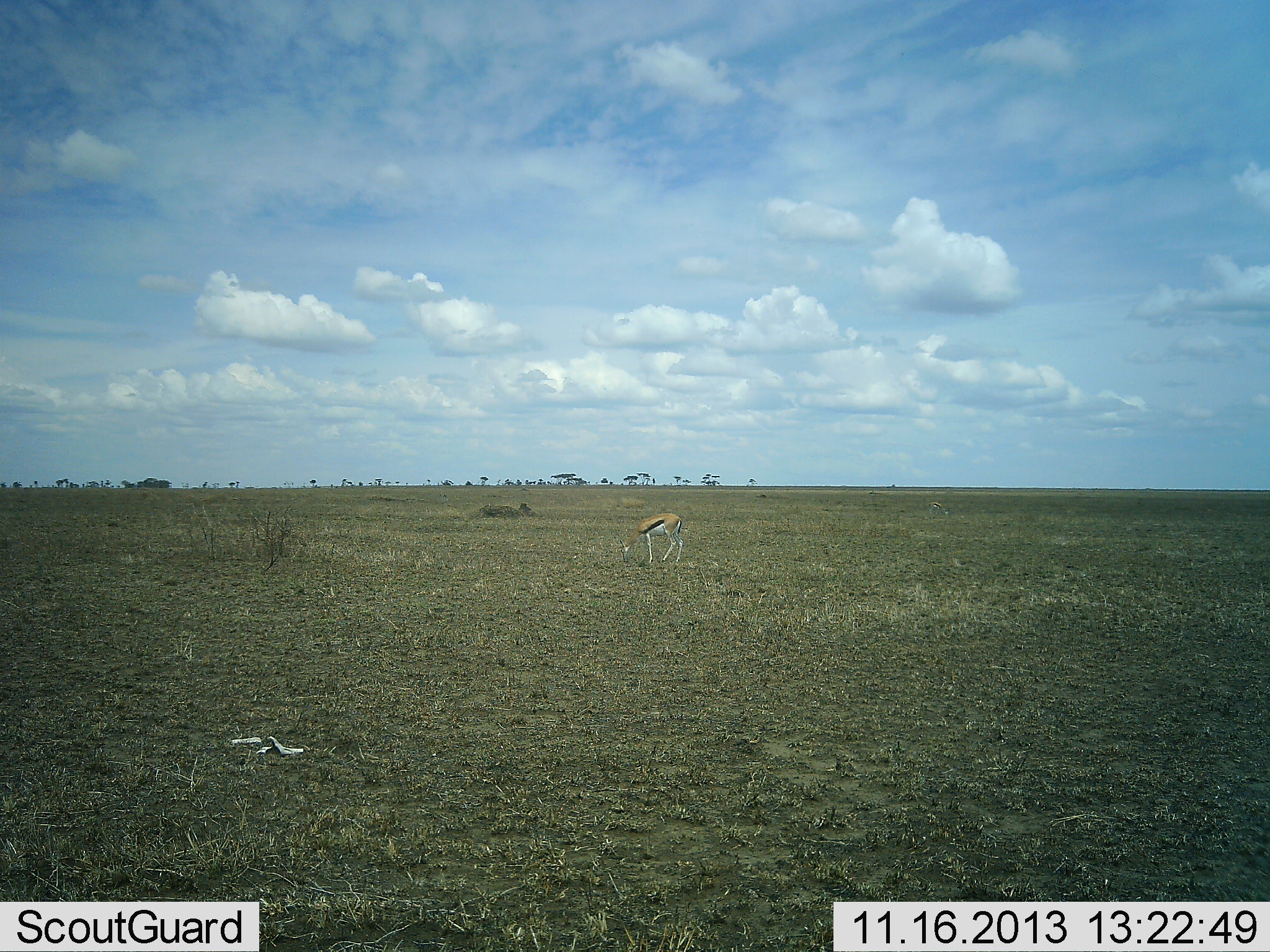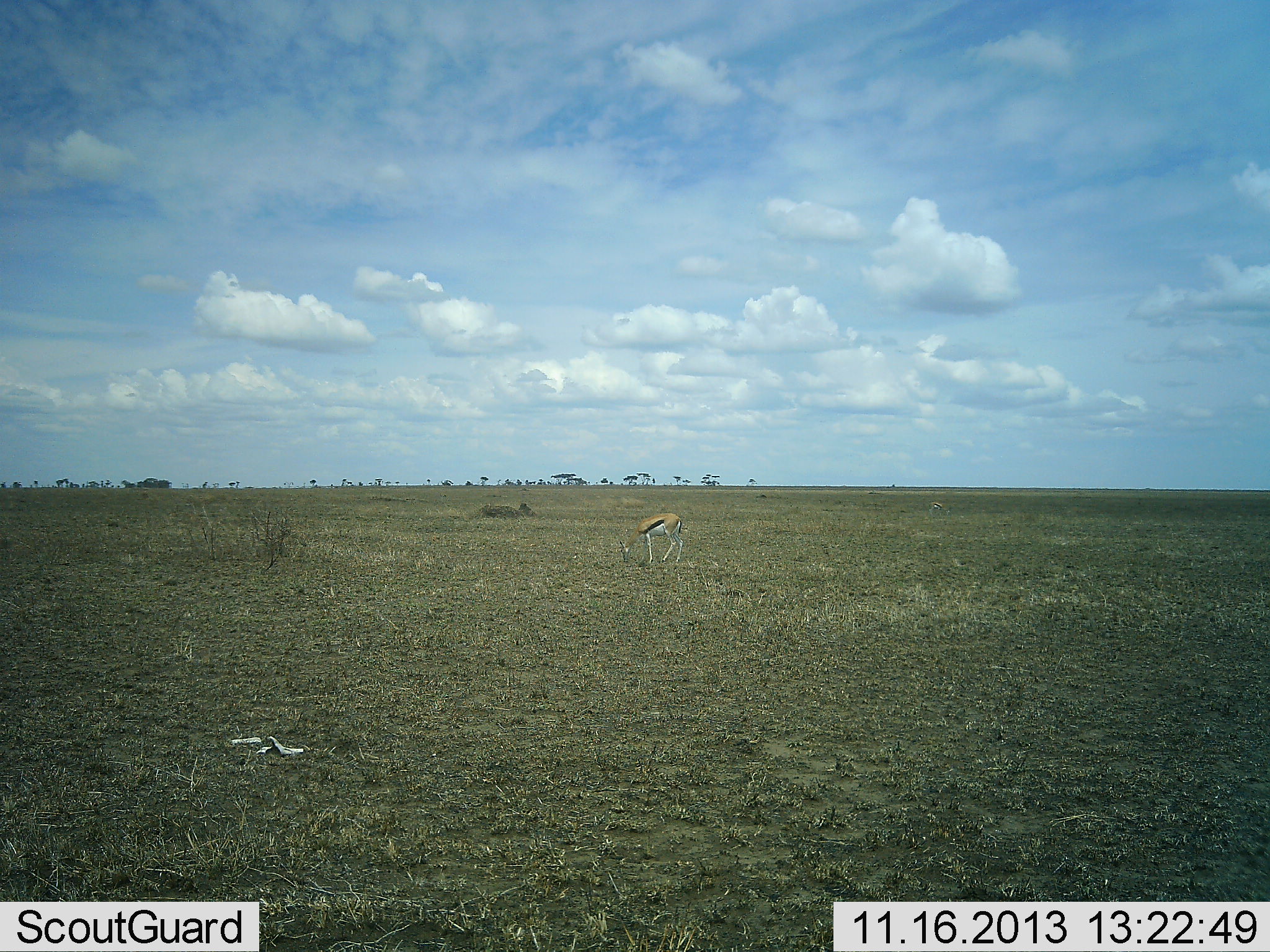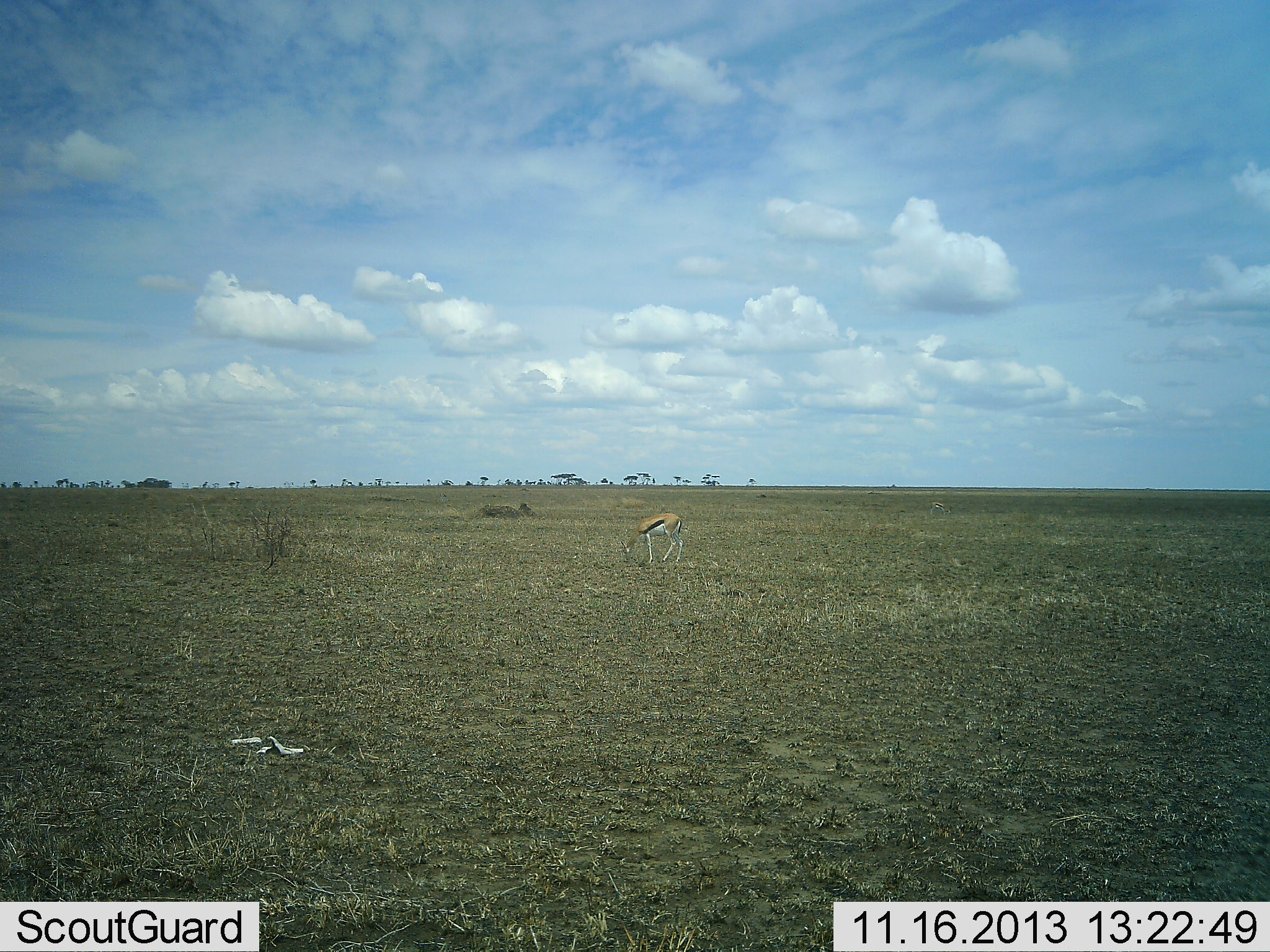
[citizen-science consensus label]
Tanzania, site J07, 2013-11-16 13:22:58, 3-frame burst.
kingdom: Animalia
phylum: Chordata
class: Mammalia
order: Artiodactyla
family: Bovidae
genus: Eudorcas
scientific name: Eudorcas thomsonii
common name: thomson's gazelle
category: gazellethomsons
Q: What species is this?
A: Gazellethomsons (thomson's gazelle) (Eudorcas thomsonii).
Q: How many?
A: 1.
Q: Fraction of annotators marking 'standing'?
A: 30%.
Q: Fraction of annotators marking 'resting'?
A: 0%.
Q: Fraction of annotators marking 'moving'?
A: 0%.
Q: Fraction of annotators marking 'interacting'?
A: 0%.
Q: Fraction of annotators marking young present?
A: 0%.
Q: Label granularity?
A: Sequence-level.